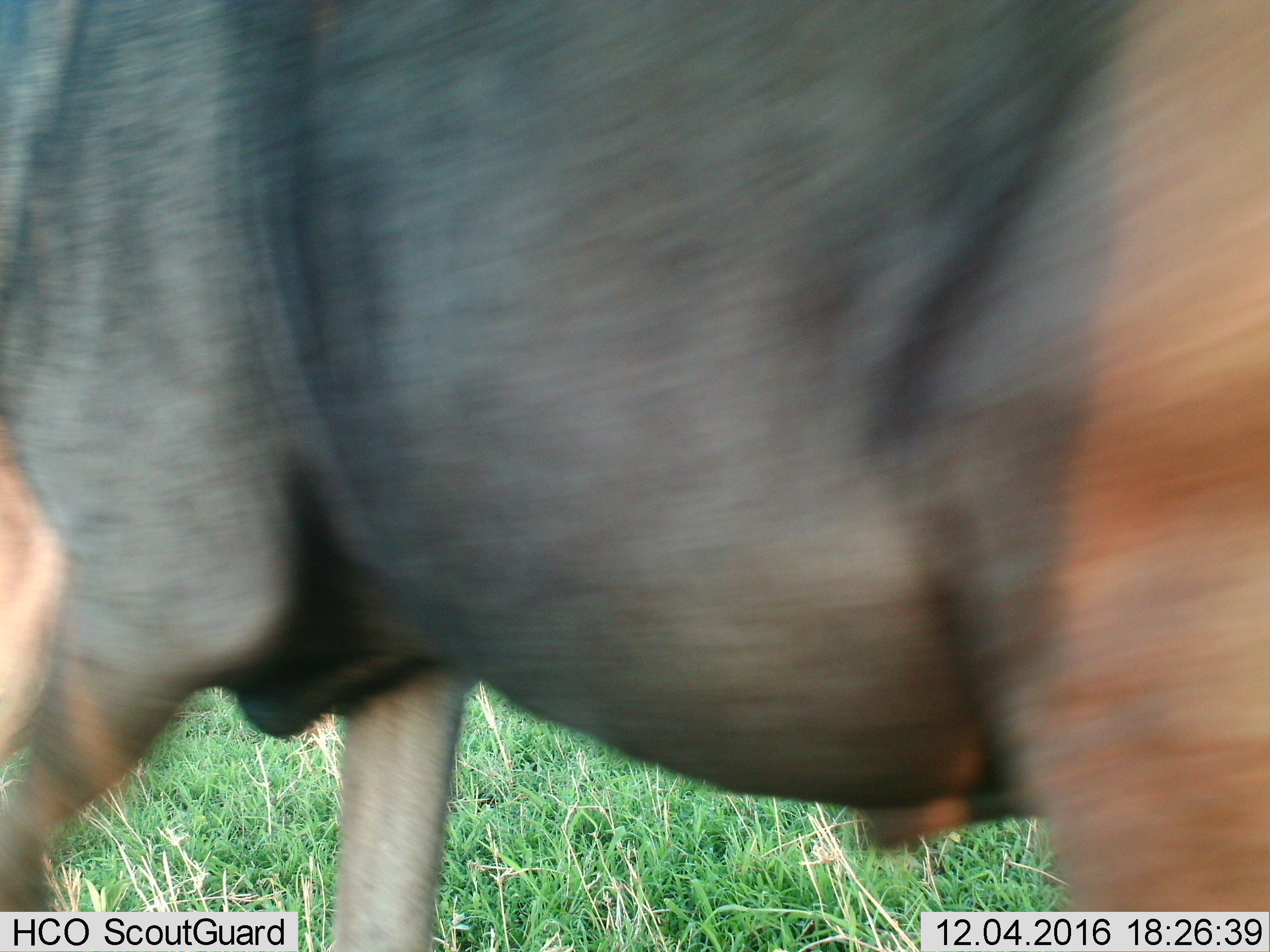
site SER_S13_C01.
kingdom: Animalia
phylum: Chordata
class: Mammalia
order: Artiodactyla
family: Bovidae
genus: Connochaetes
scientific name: Connochaetes taurinus taurinus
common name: blue wildebeest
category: wildebeestblue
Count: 1.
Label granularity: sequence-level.